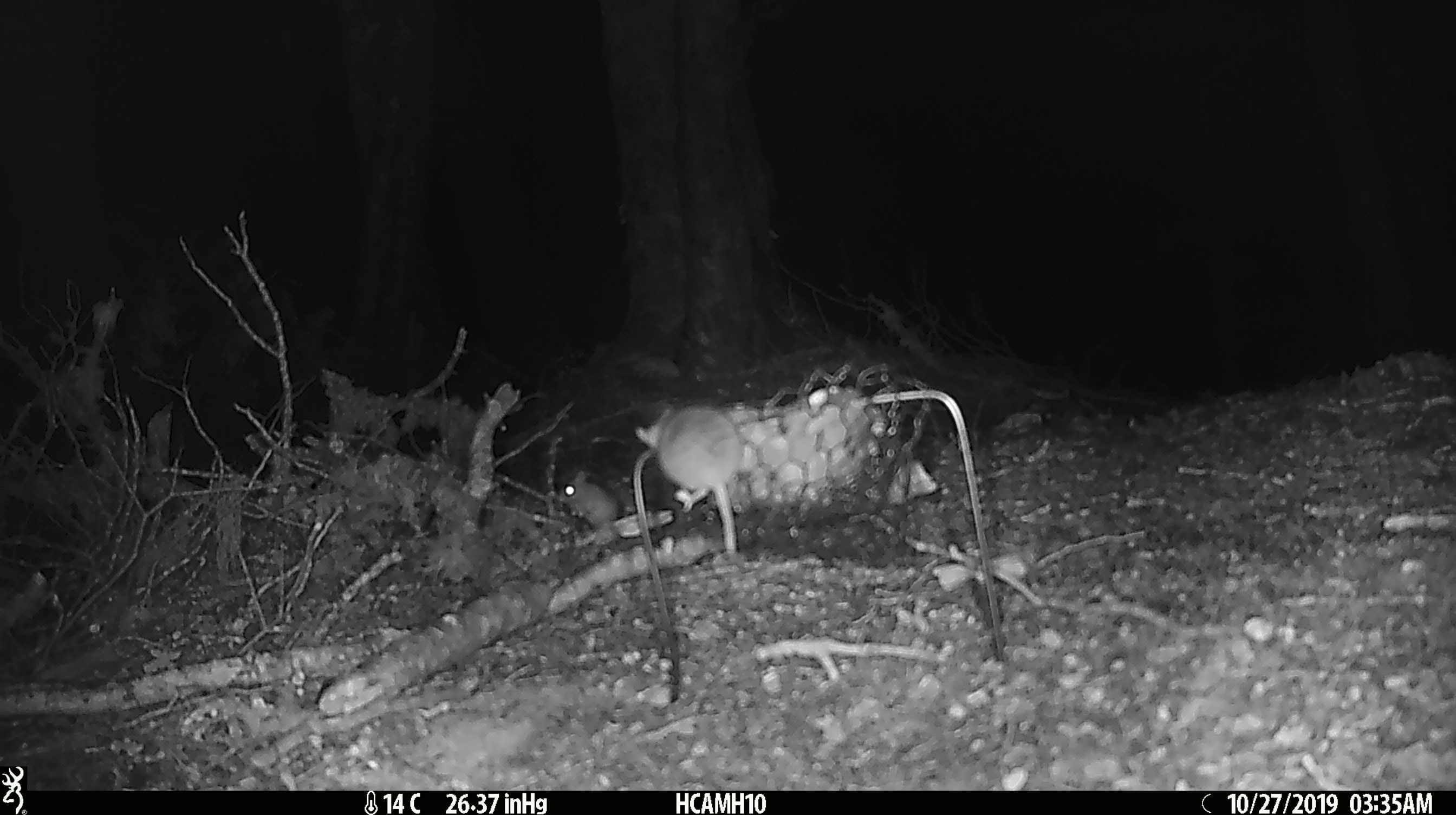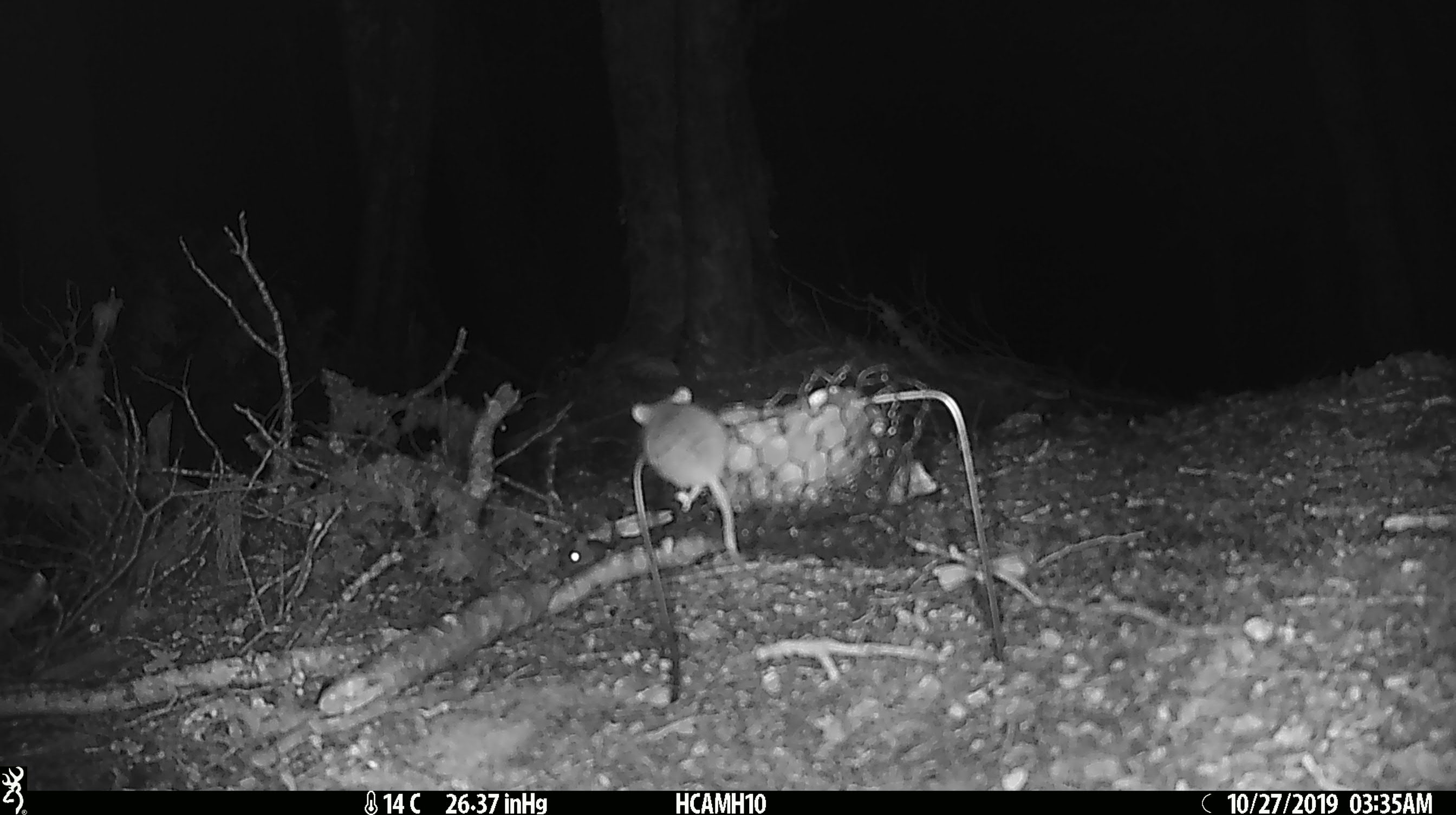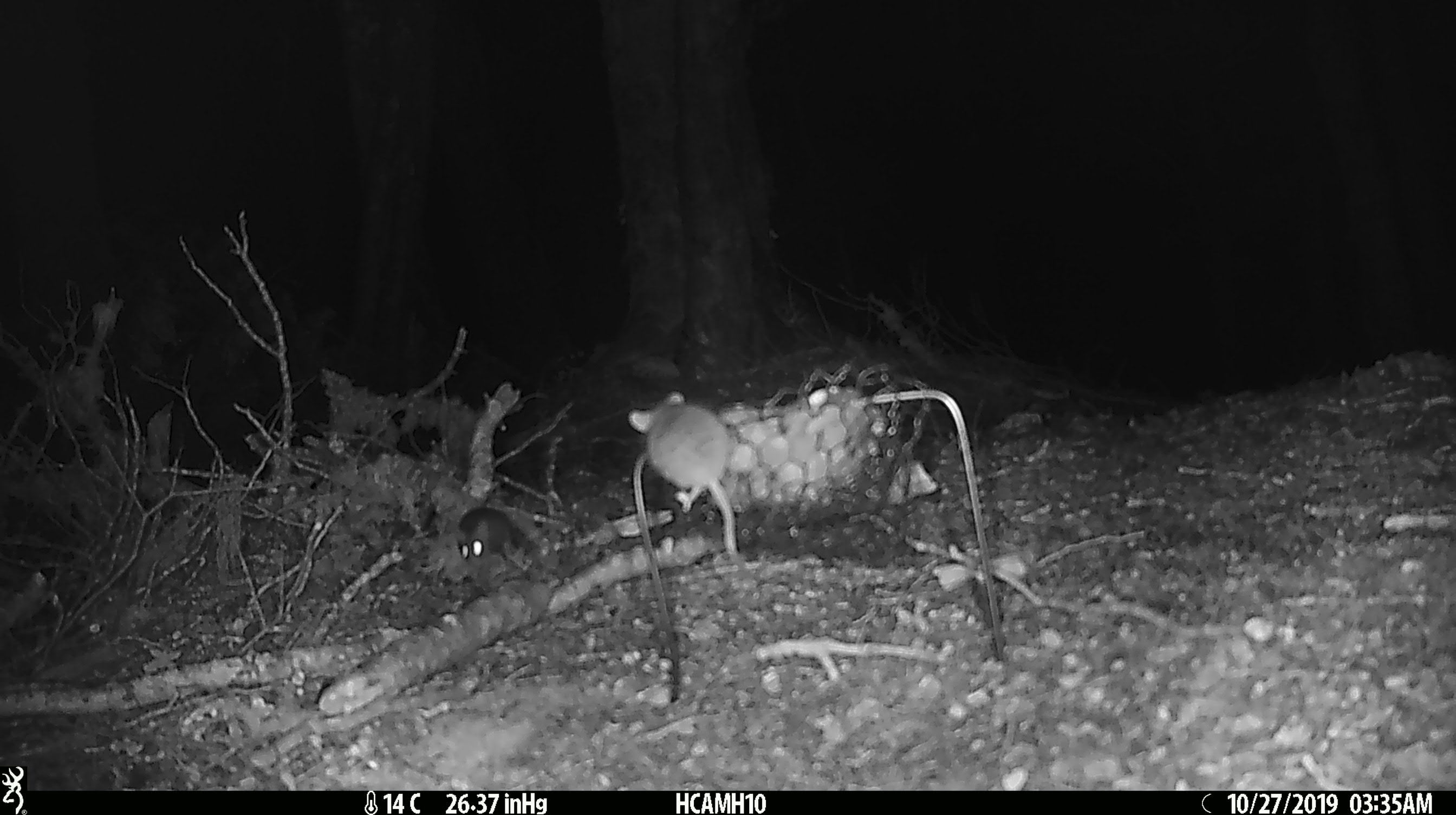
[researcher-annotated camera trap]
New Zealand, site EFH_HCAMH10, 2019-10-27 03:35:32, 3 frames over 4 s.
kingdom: Animalia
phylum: Chordata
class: Mammalia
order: Rodentia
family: Muridae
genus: Mus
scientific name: Mus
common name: mouse